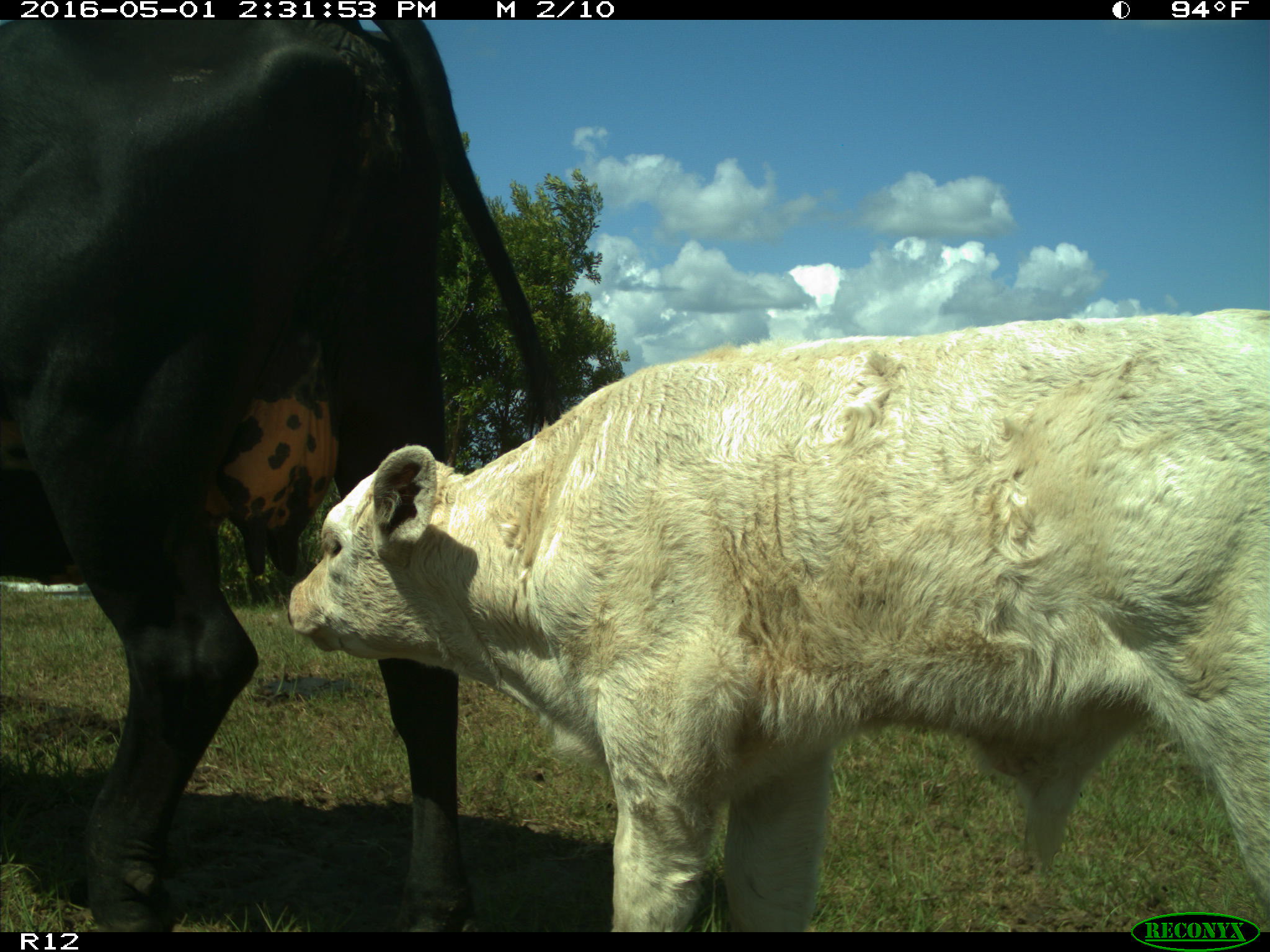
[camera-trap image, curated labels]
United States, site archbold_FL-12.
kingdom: Animalia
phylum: Chordata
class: Mammalia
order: Artiodactyla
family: Bovidae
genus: Bos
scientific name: Bos taurus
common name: domestic cow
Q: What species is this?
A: Bos taurus (domestic cow).